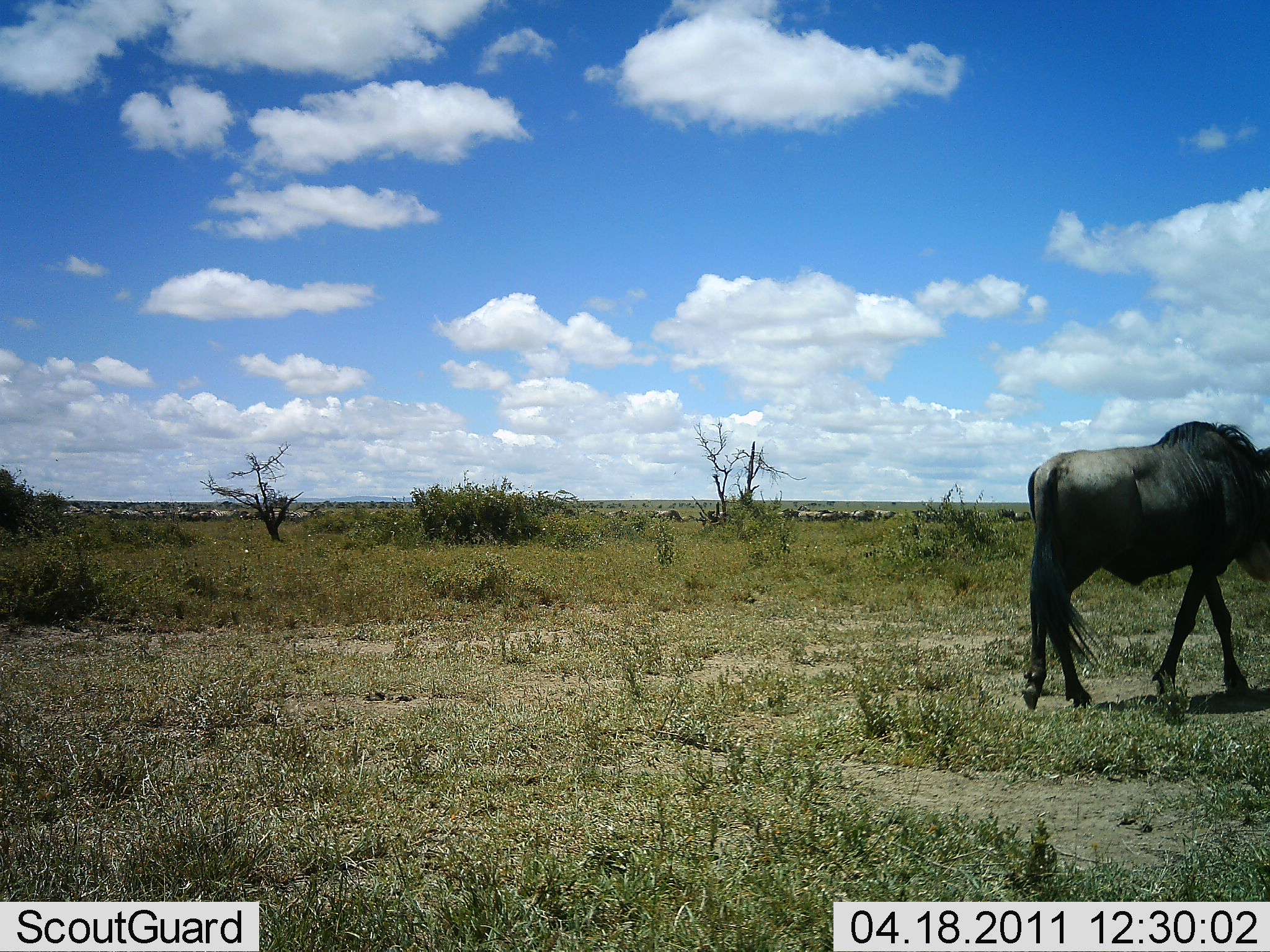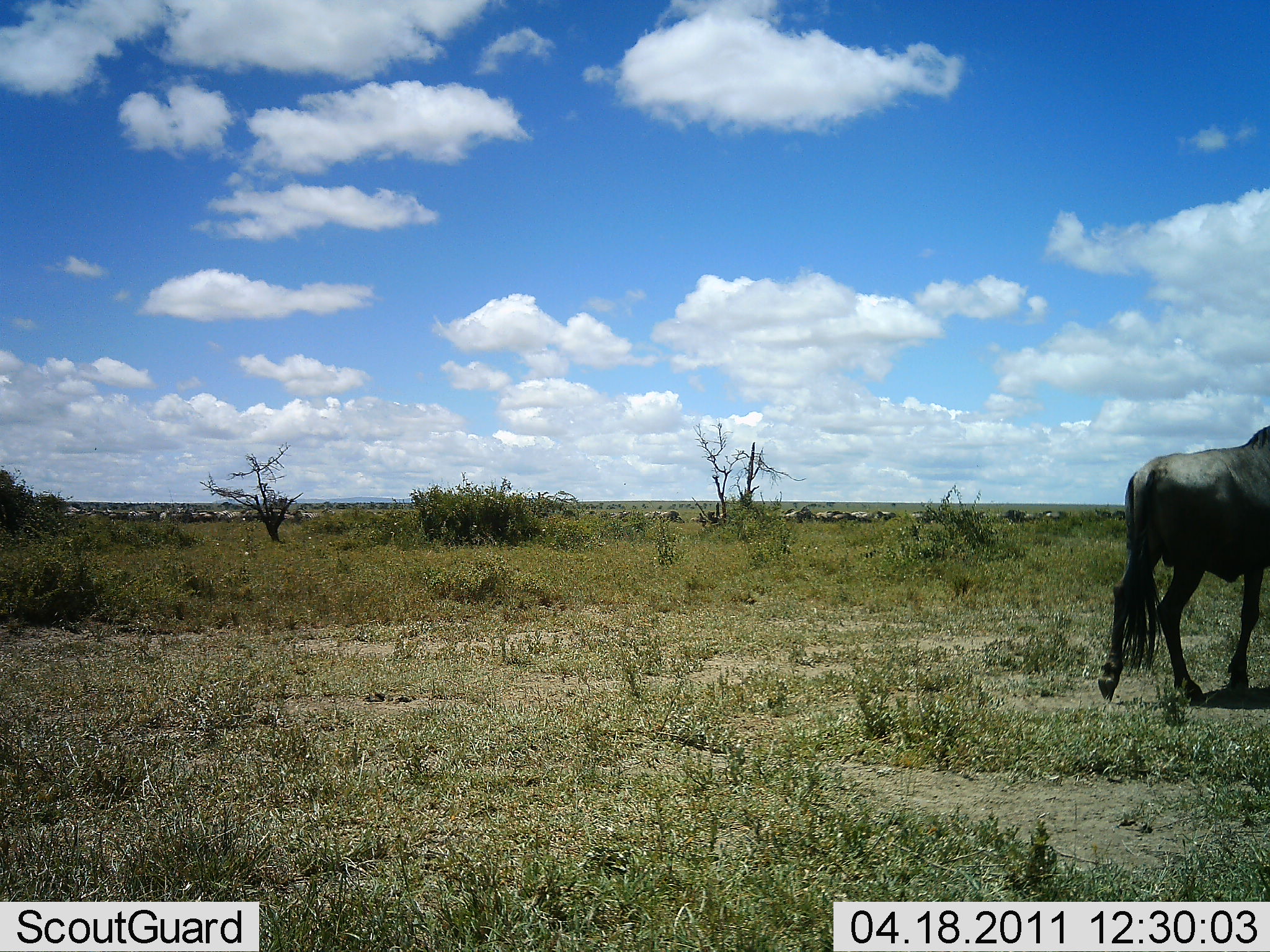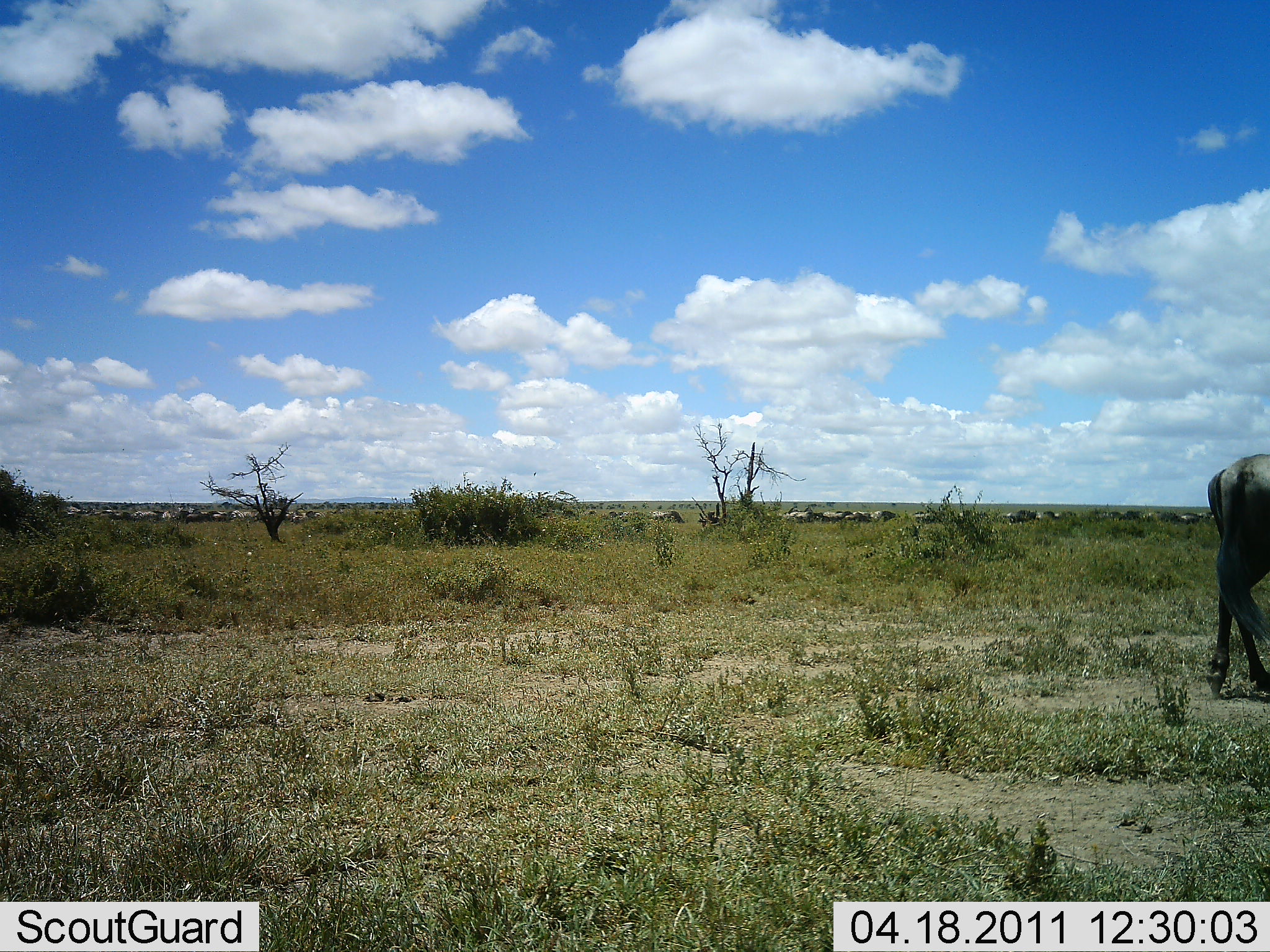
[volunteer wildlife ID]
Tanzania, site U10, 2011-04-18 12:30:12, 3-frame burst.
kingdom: Animalia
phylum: Chordata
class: Mammalia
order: Artiodactyla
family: Bovidae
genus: Connochaetes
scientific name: Connochaetes taurinus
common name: blue wildebeest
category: wildebeest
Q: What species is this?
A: Wildebeest (blue wildebeest) (Connochaetes taurinus).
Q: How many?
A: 11-50.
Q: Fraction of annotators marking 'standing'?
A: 0%.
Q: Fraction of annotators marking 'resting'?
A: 0%.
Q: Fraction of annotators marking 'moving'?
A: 100%.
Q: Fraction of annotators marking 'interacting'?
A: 0%.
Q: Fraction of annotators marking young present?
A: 0%.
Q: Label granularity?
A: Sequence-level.